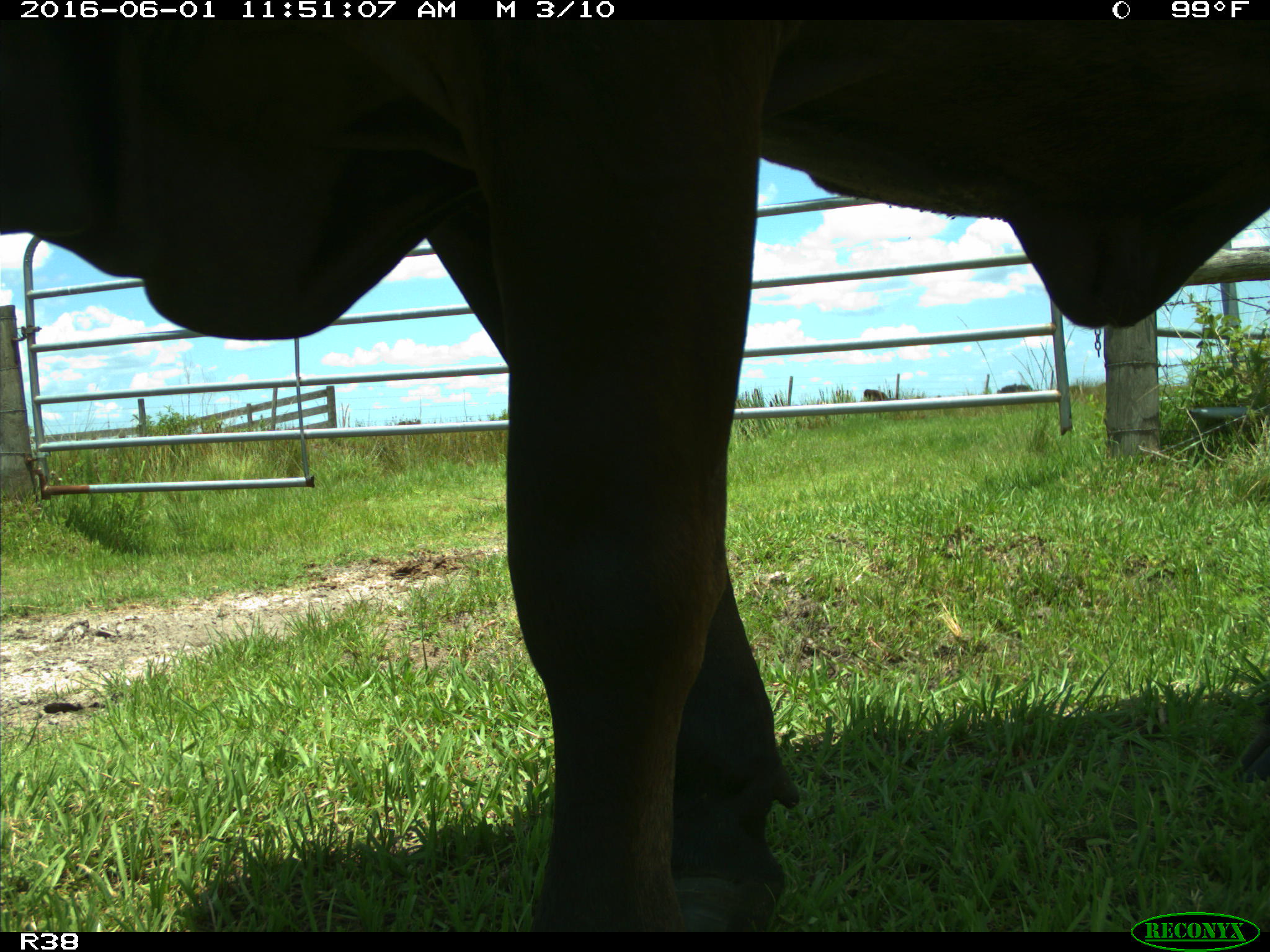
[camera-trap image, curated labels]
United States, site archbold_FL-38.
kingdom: Animalia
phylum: Chordata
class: Mammalia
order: Artiodactyla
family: Bovidae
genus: Bos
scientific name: Bos taurus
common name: domestic cow